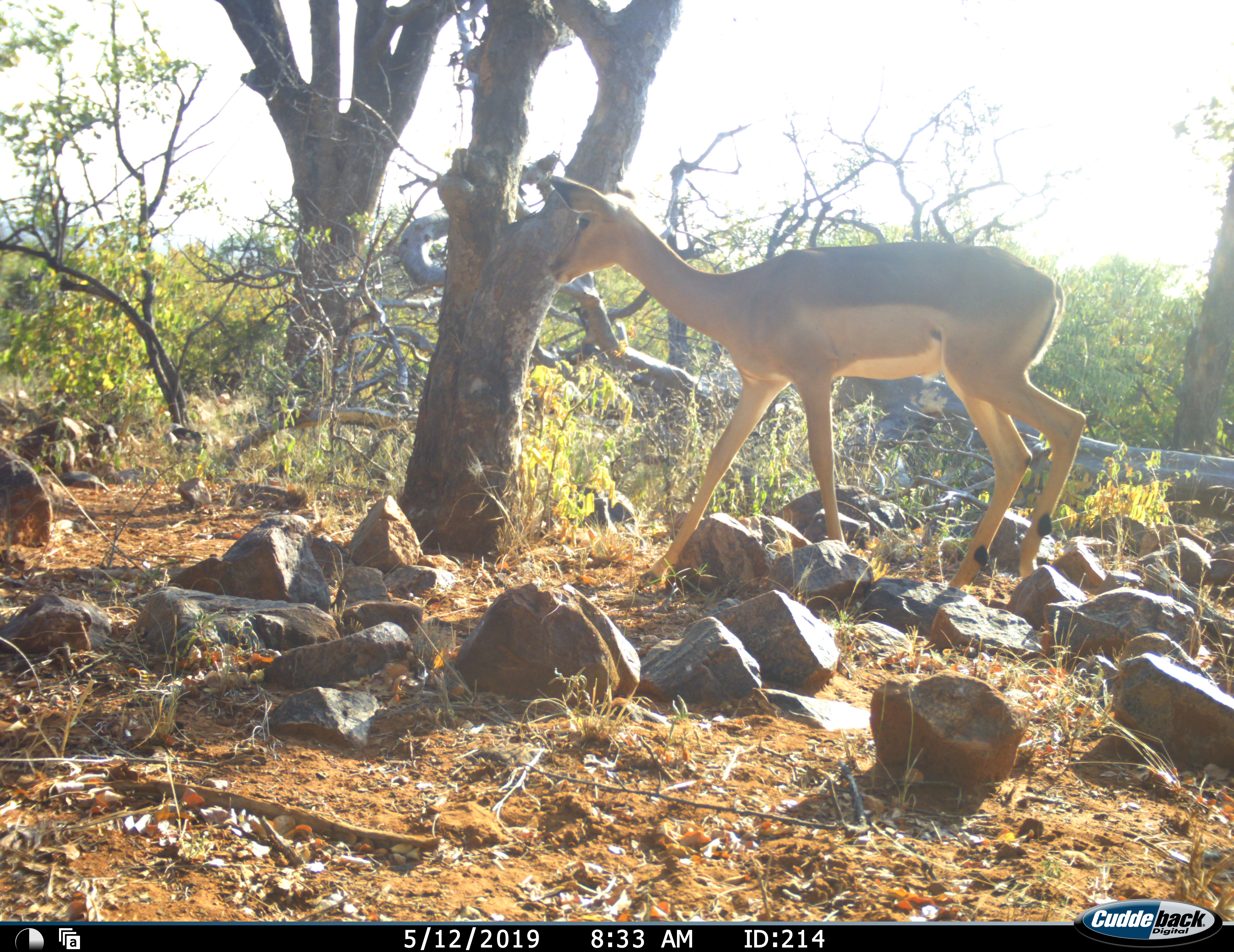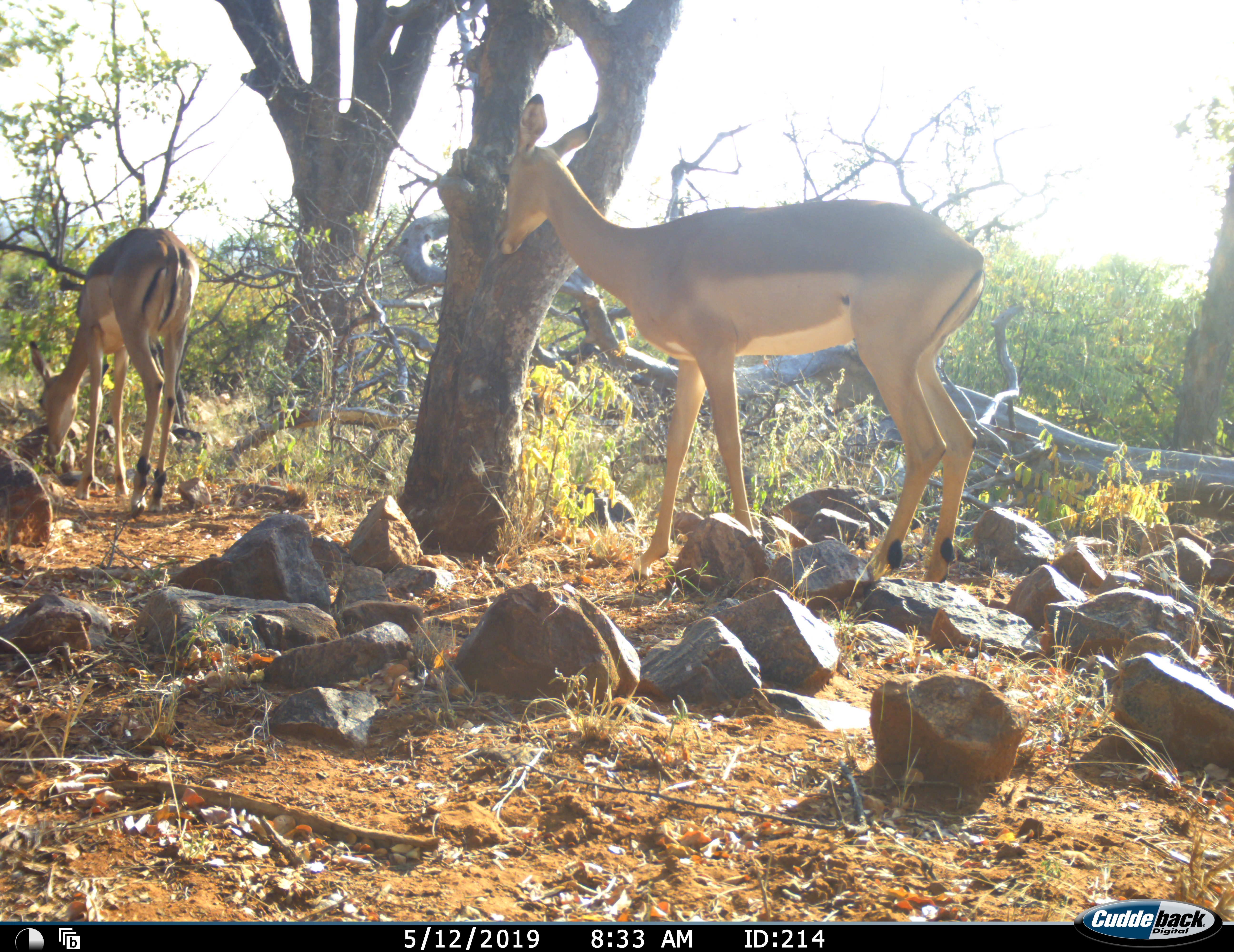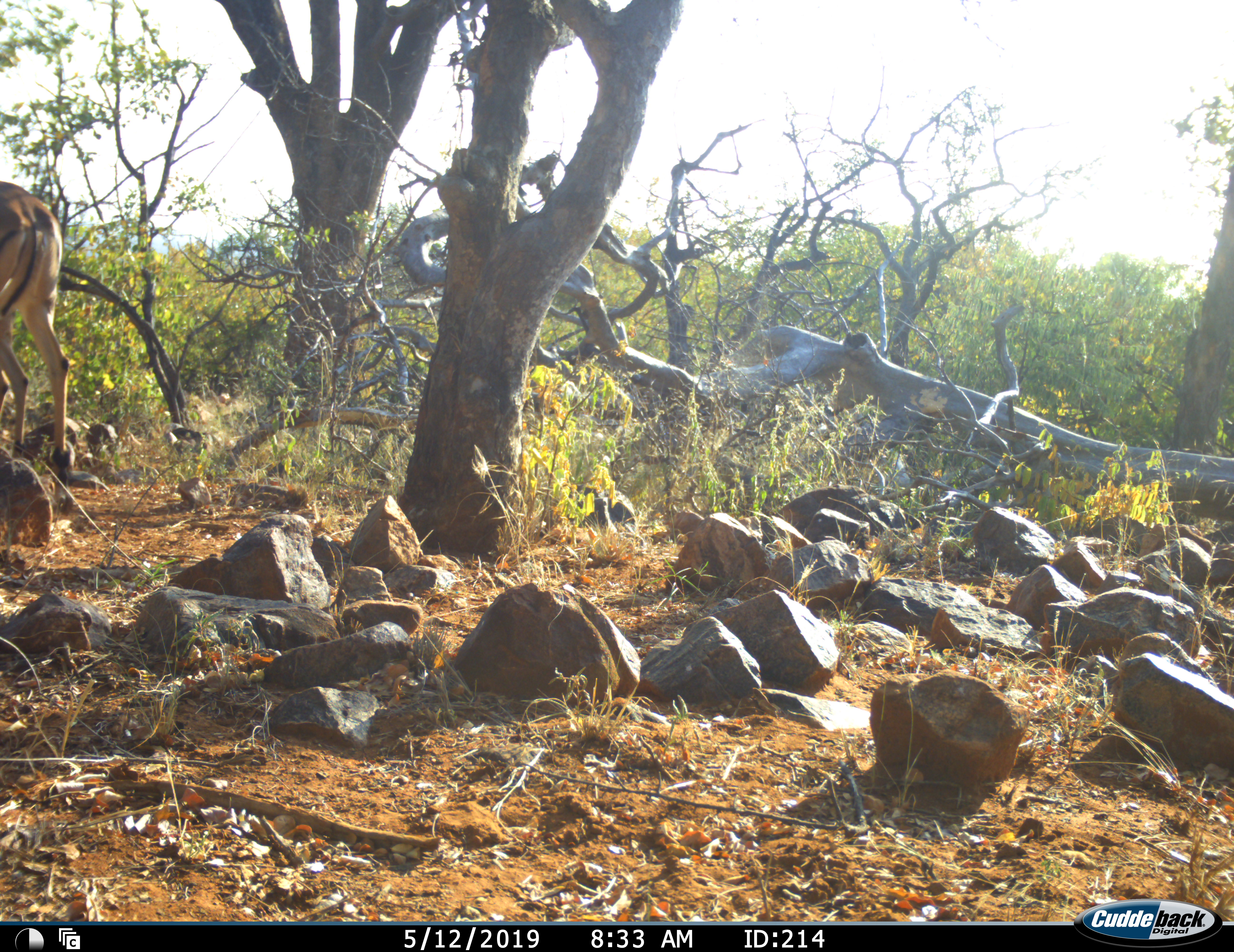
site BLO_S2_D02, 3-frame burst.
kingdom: Animalia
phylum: Chordata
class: Mammalia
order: Artiodactyla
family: Bovidae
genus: Aepyceros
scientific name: Aepyceros melampus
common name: impala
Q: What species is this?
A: Impala (Aepyceros melampus).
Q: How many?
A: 2.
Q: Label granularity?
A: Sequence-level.